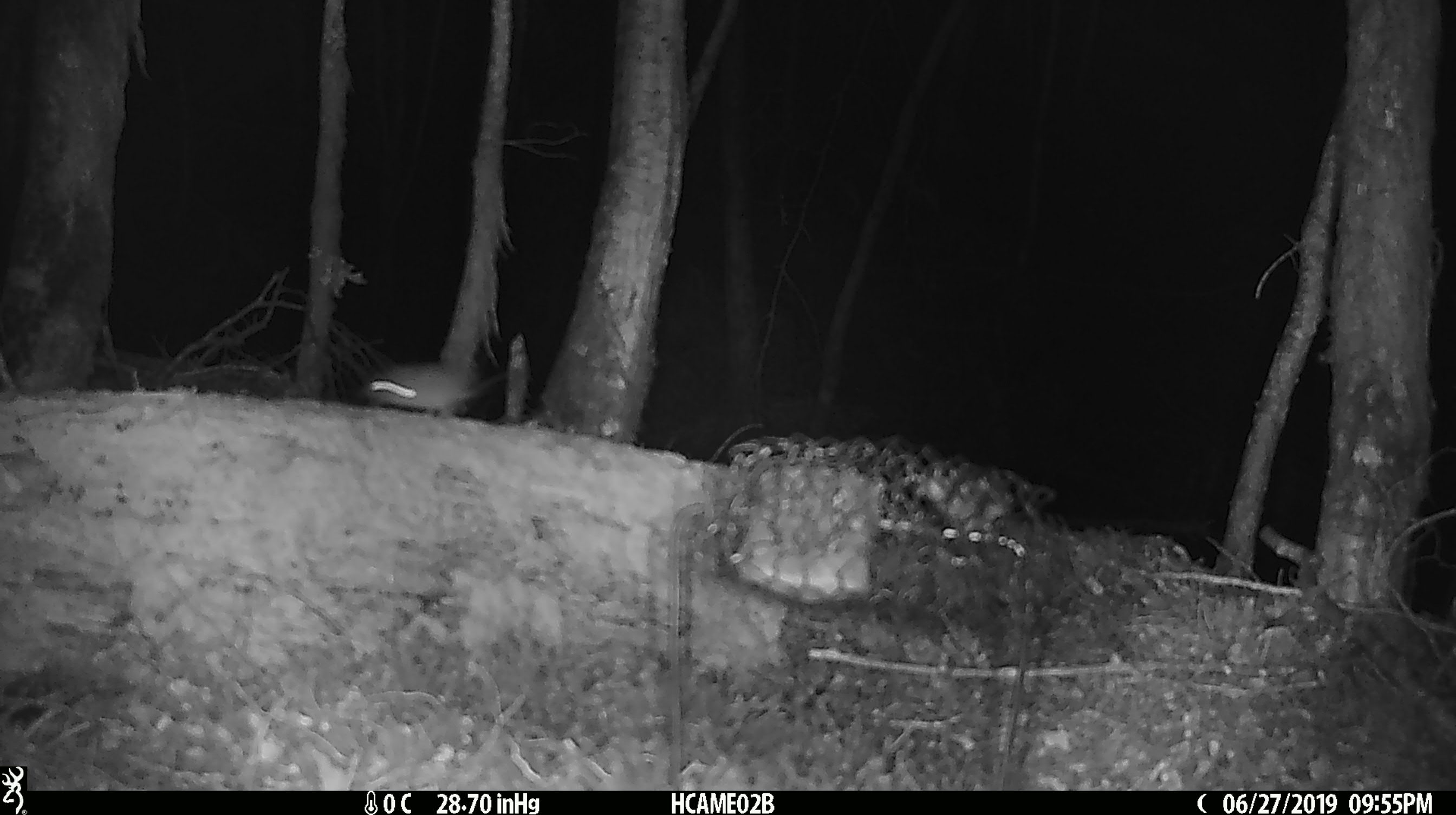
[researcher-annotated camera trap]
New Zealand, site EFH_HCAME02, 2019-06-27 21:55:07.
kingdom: Animalia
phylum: Chordata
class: Mammalia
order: Rodentia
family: Muridae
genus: Mus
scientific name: Mus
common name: mouse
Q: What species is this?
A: Mouse (Mus).